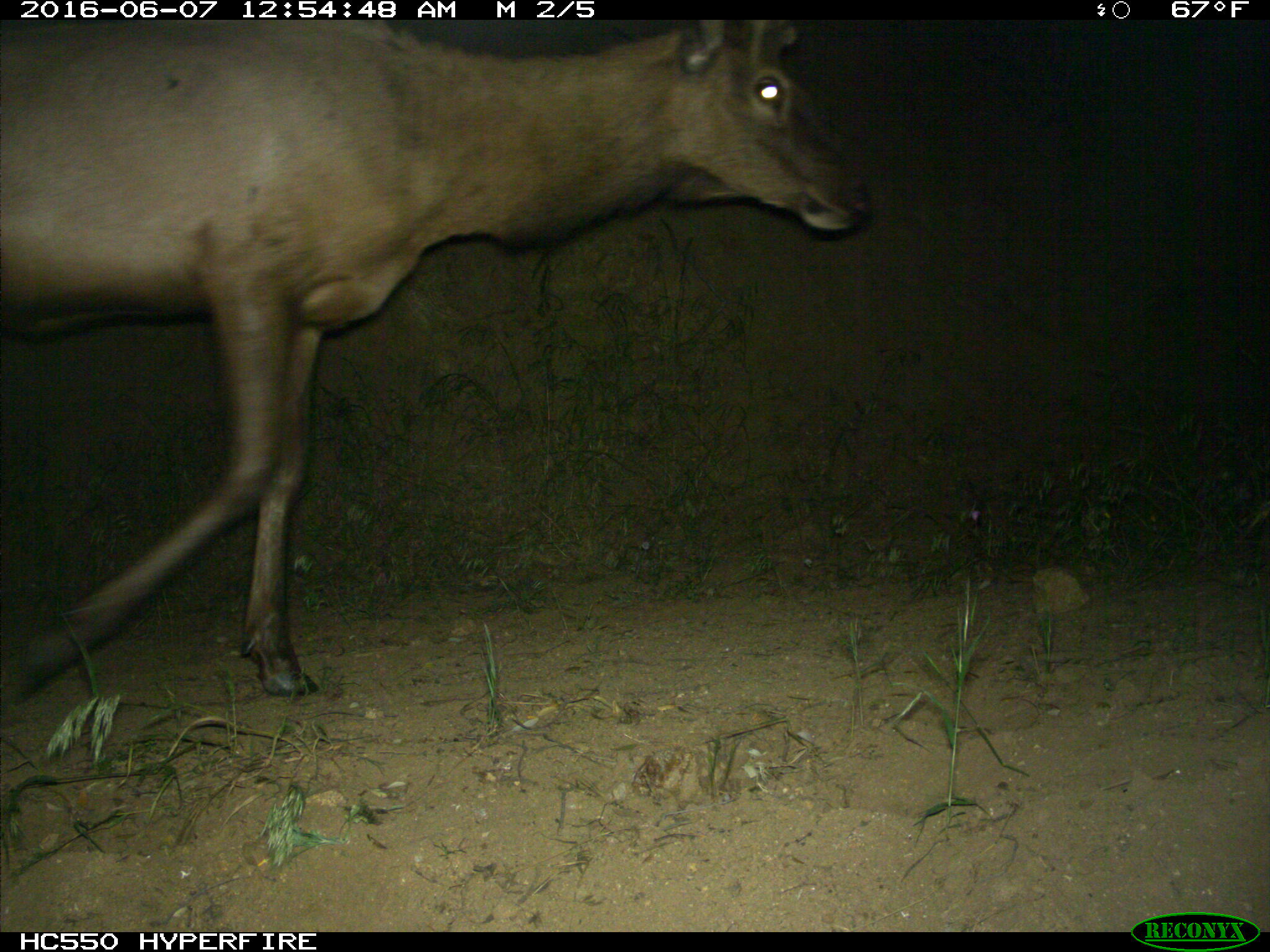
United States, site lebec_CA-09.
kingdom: Animalia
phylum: Chordata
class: Mammalia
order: Artiodactyla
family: Cervidae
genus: Cervus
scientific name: Cervus canadensis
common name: elk